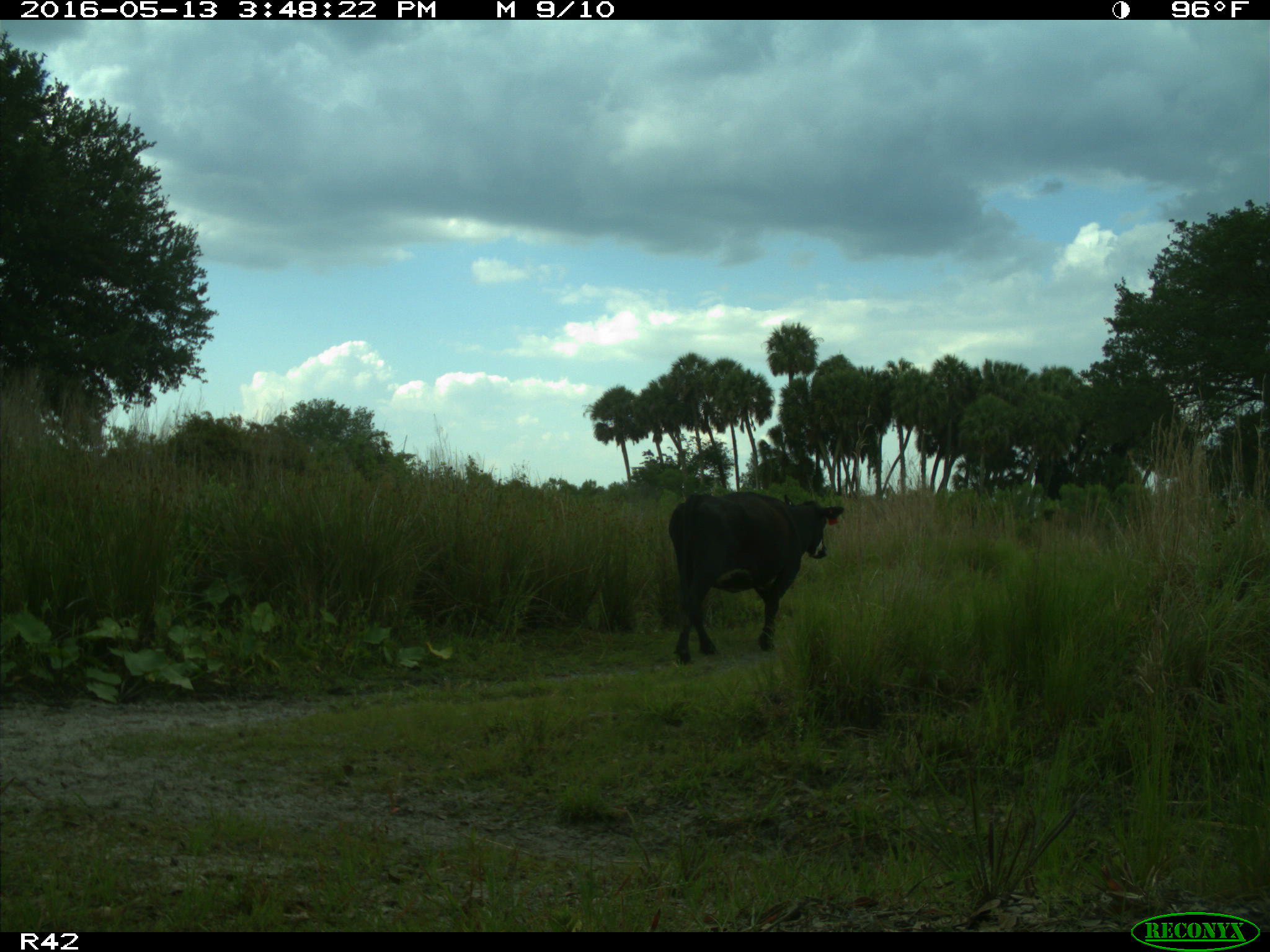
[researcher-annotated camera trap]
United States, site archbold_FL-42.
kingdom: Animalia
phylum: Chordata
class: Mammalia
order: Artiodactyla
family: Bovidae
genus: Bos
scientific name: Bos taurus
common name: domestic cow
Bos taurus (domestic cow).